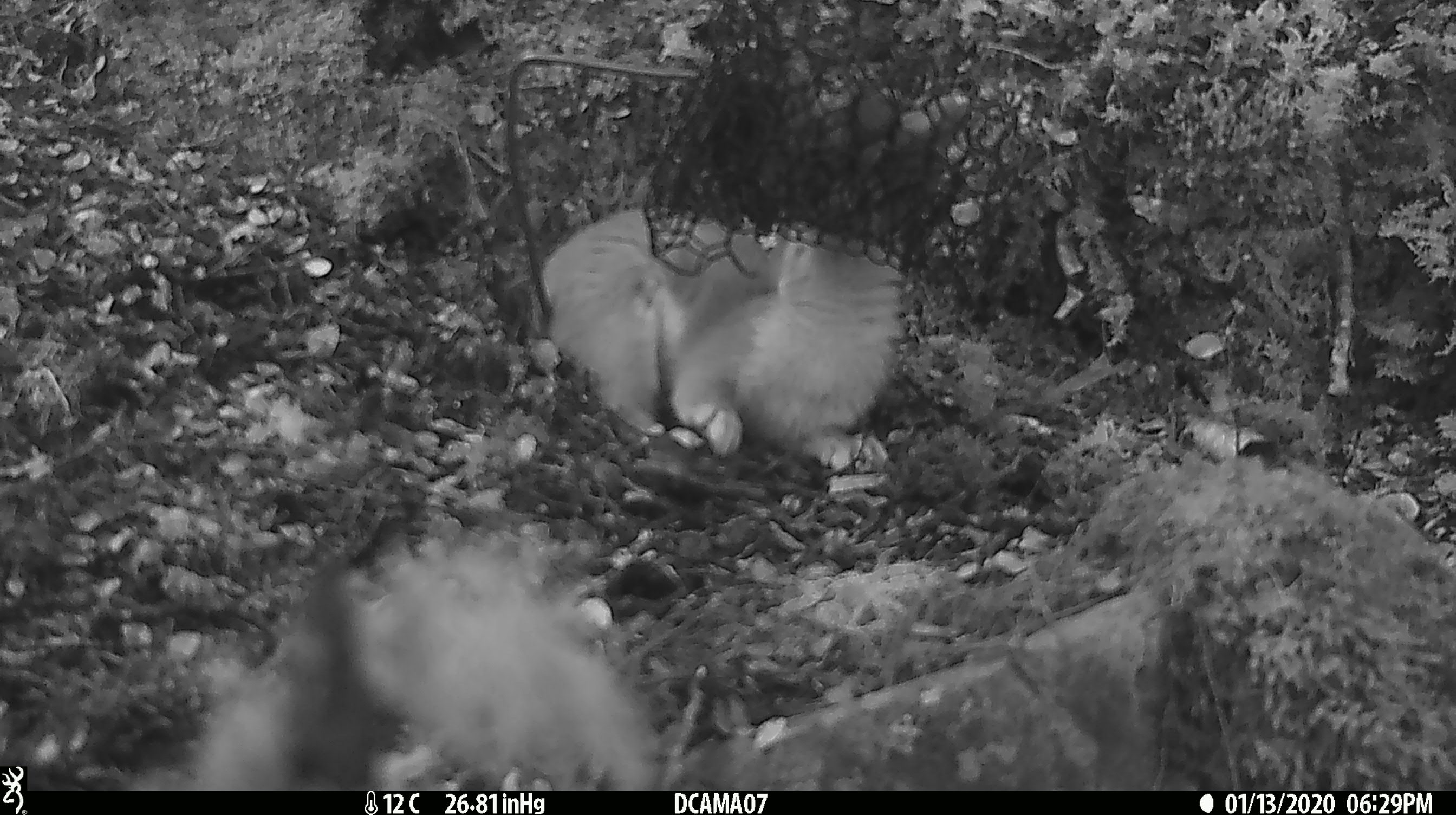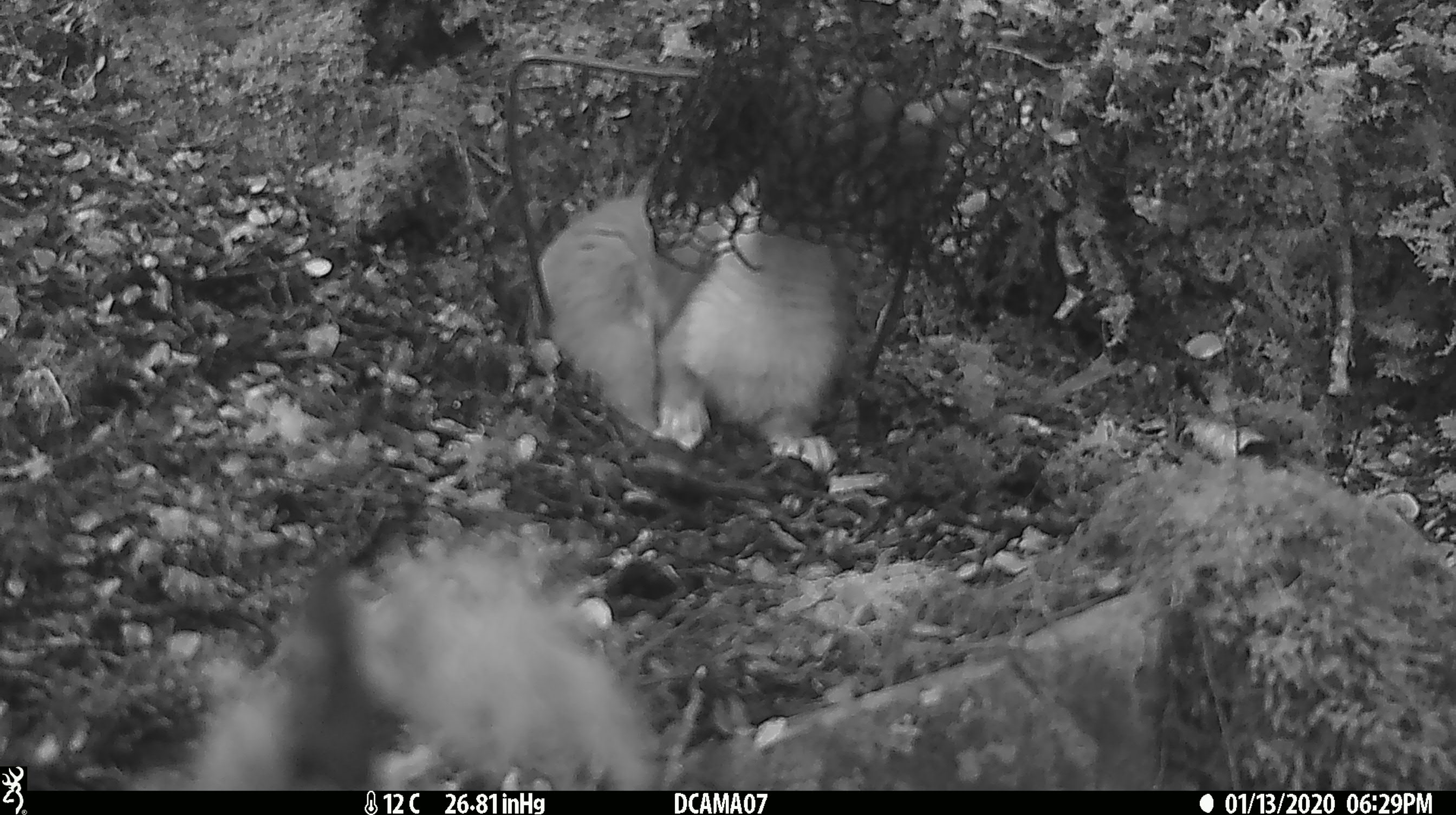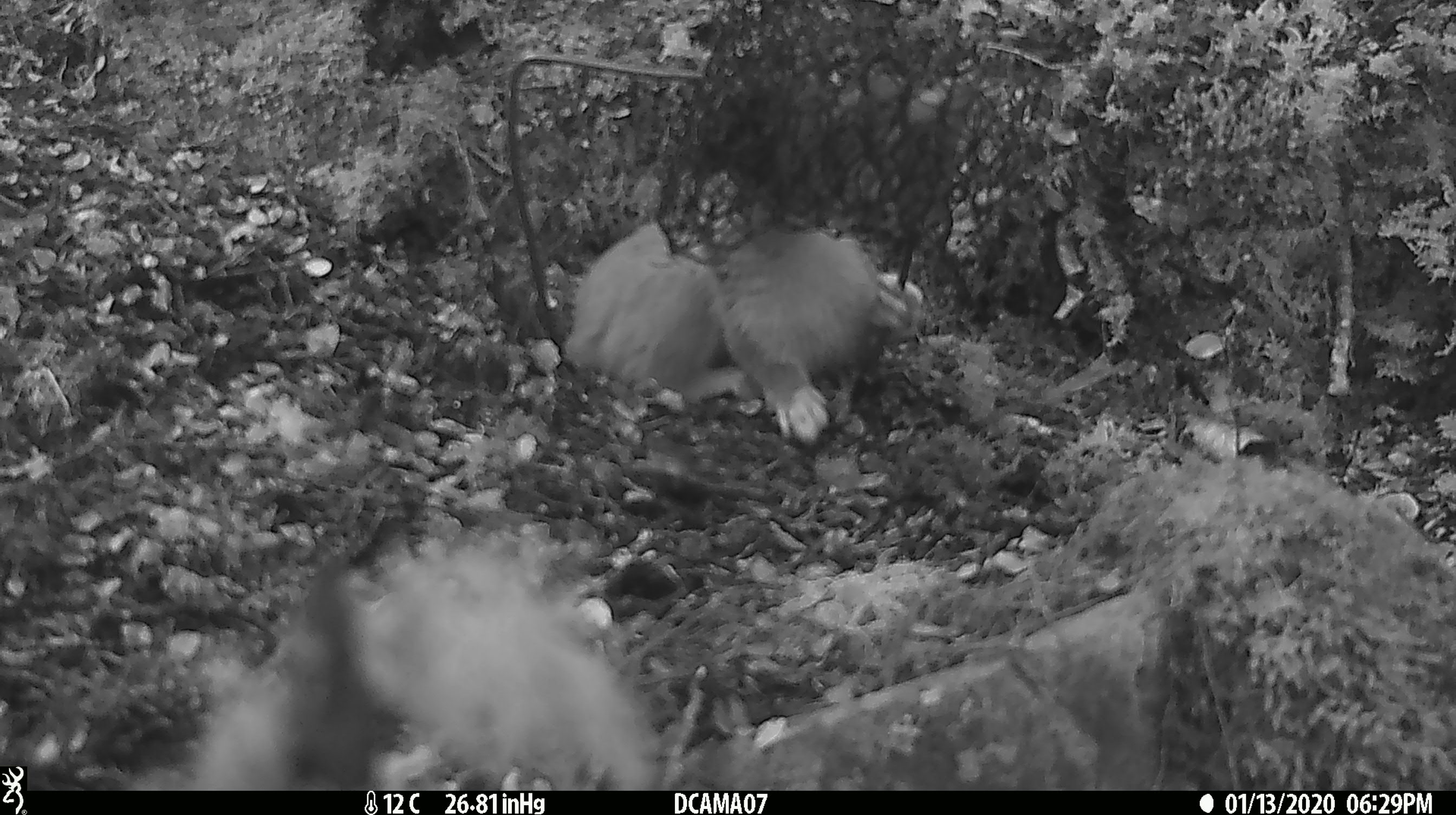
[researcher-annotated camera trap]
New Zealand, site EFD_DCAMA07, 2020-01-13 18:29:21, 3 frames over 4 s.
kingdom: Animalia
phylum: Chordata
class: Mammalia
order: Carnivora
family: Mustelidae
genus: Mustela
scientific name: Mustela erminea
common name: stoat